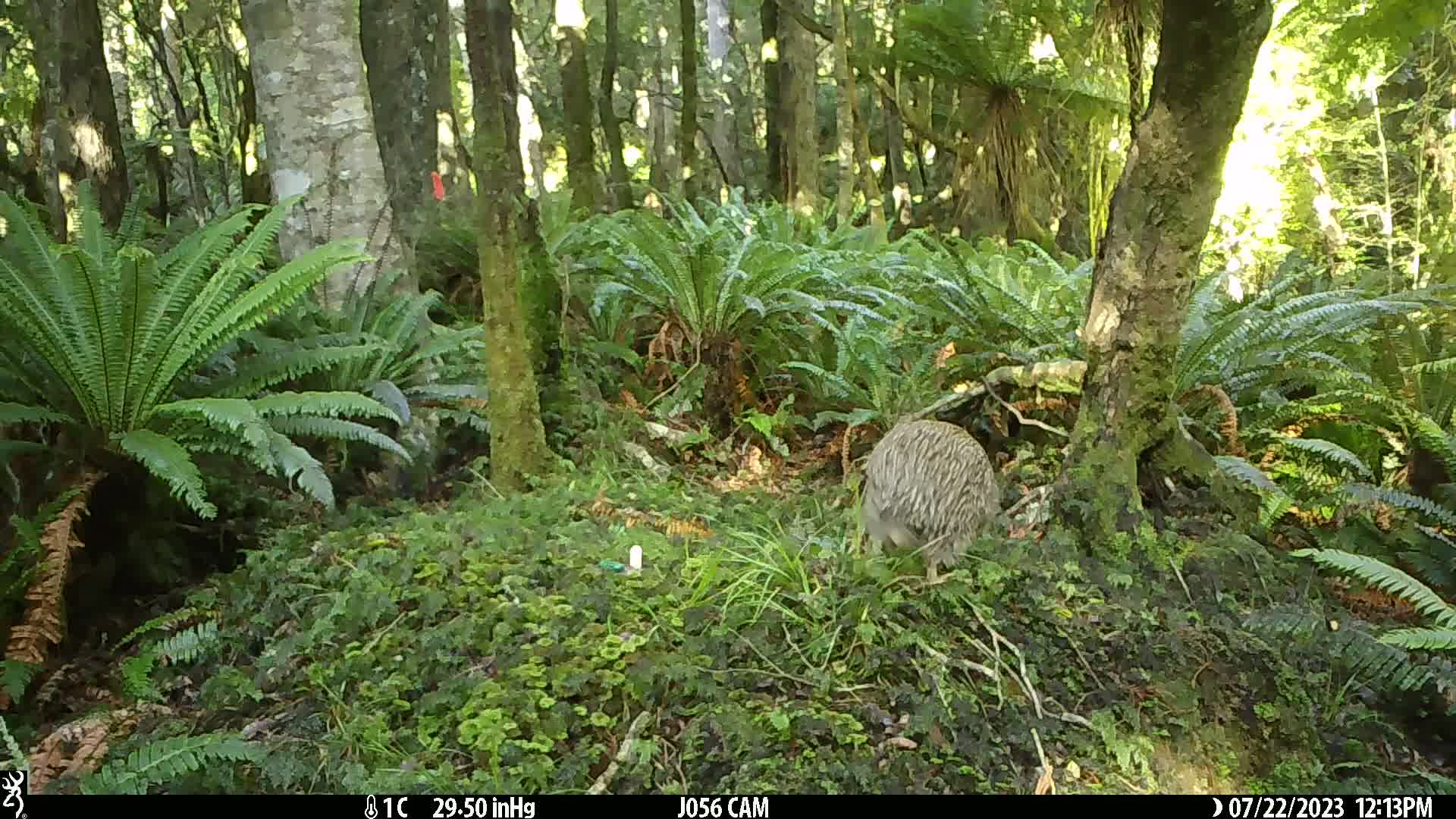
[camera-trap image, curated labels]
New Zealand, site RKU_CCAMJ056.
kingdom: Animalia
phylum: Chordata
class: Aves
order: Apterygiformes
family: Apterygidae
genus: Apteryx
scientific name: Apteryx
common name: kiwi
Kiwi (Apteryx).